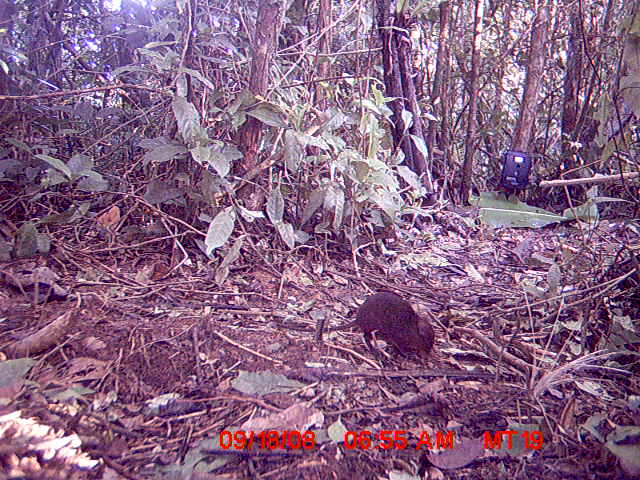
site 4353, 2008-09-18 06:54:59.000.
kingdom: Animalia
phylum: Chordata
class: Mammalia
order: Rodentia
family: Nesomyidae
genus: Nesomys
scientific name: Nesomys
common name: nesomys rodents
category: nesomys sp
Nesomys sp (nesomys rodents) (Nesomys), count 1.